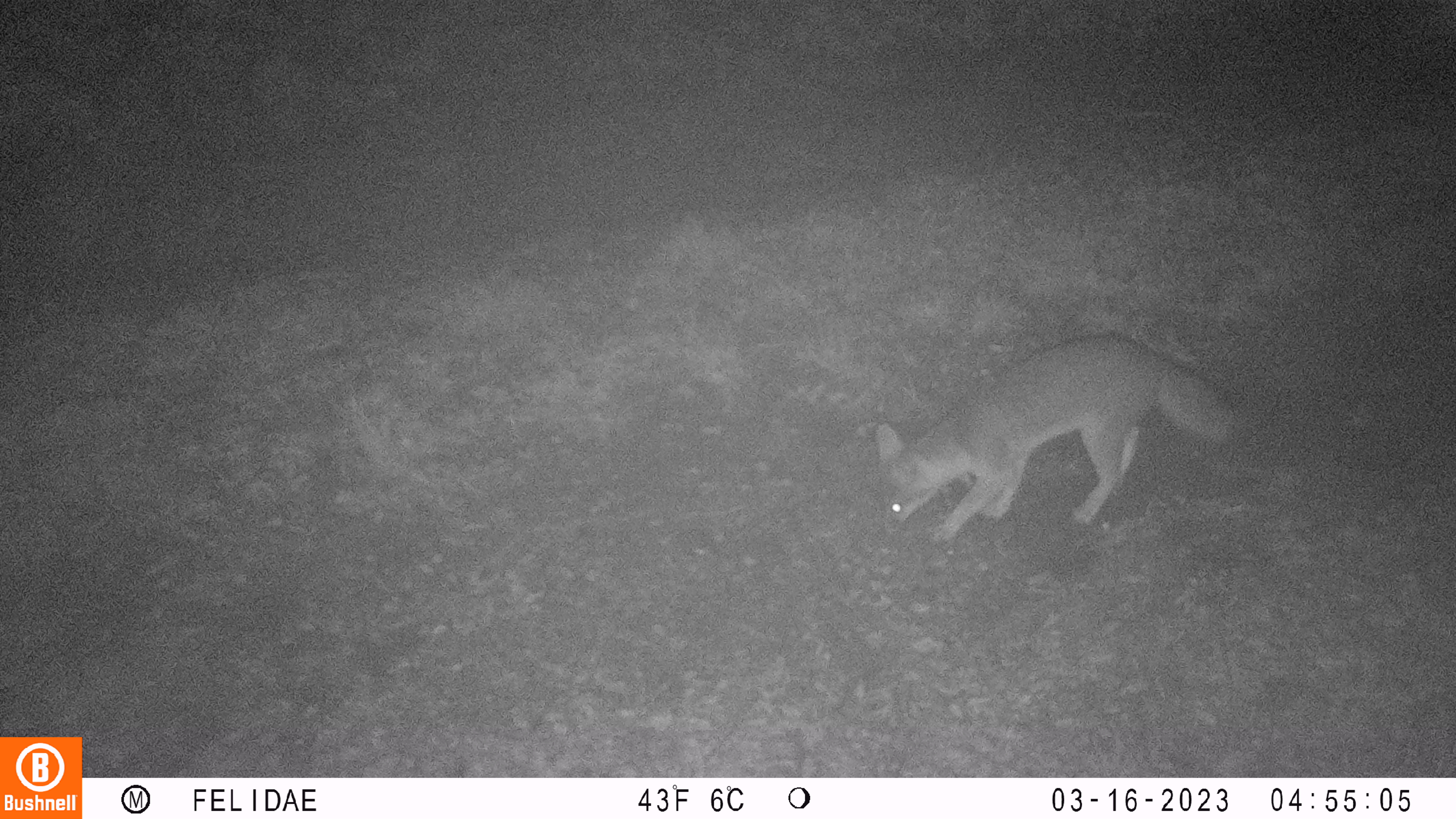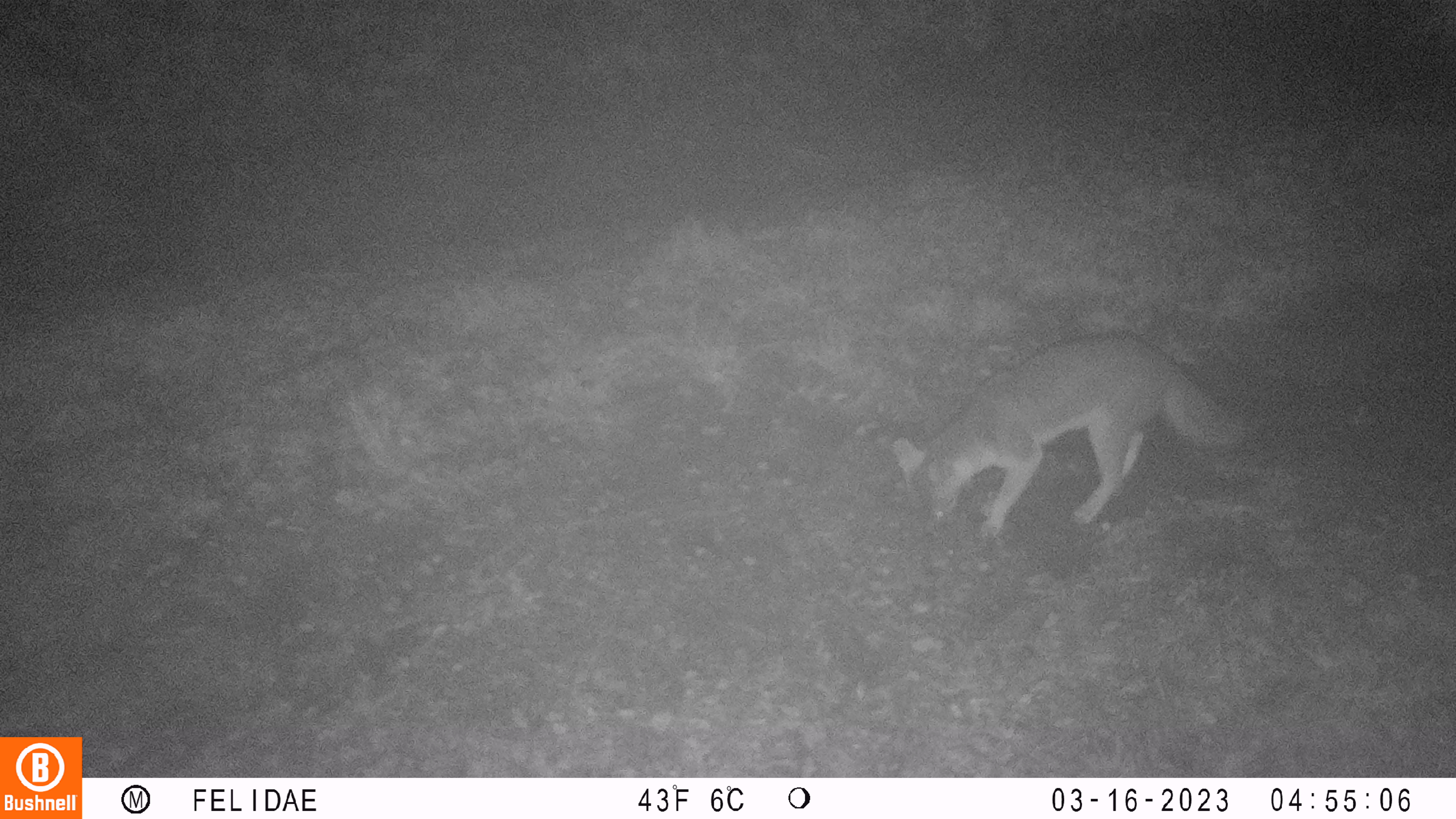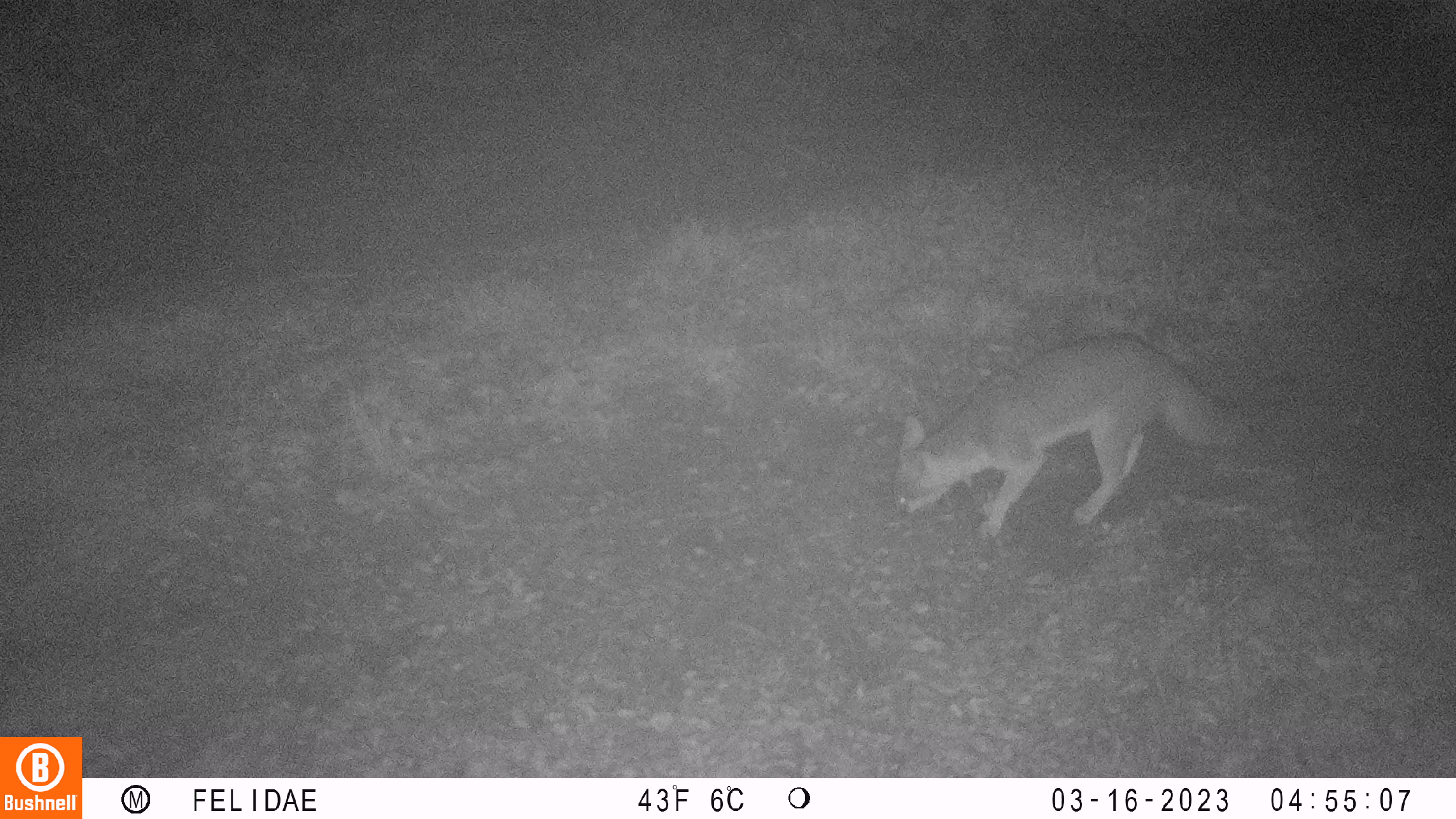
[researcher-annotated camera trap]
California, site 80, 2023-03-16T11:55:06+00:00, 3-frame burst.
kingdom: Animalia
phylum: Chordata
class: Mammalia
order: Carnivora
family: Canidae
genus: Urocyon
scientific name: Urocyon cinereoargenteus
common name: gray fox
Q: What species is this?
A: Gray fox (Urocyon cinereoargenteus).